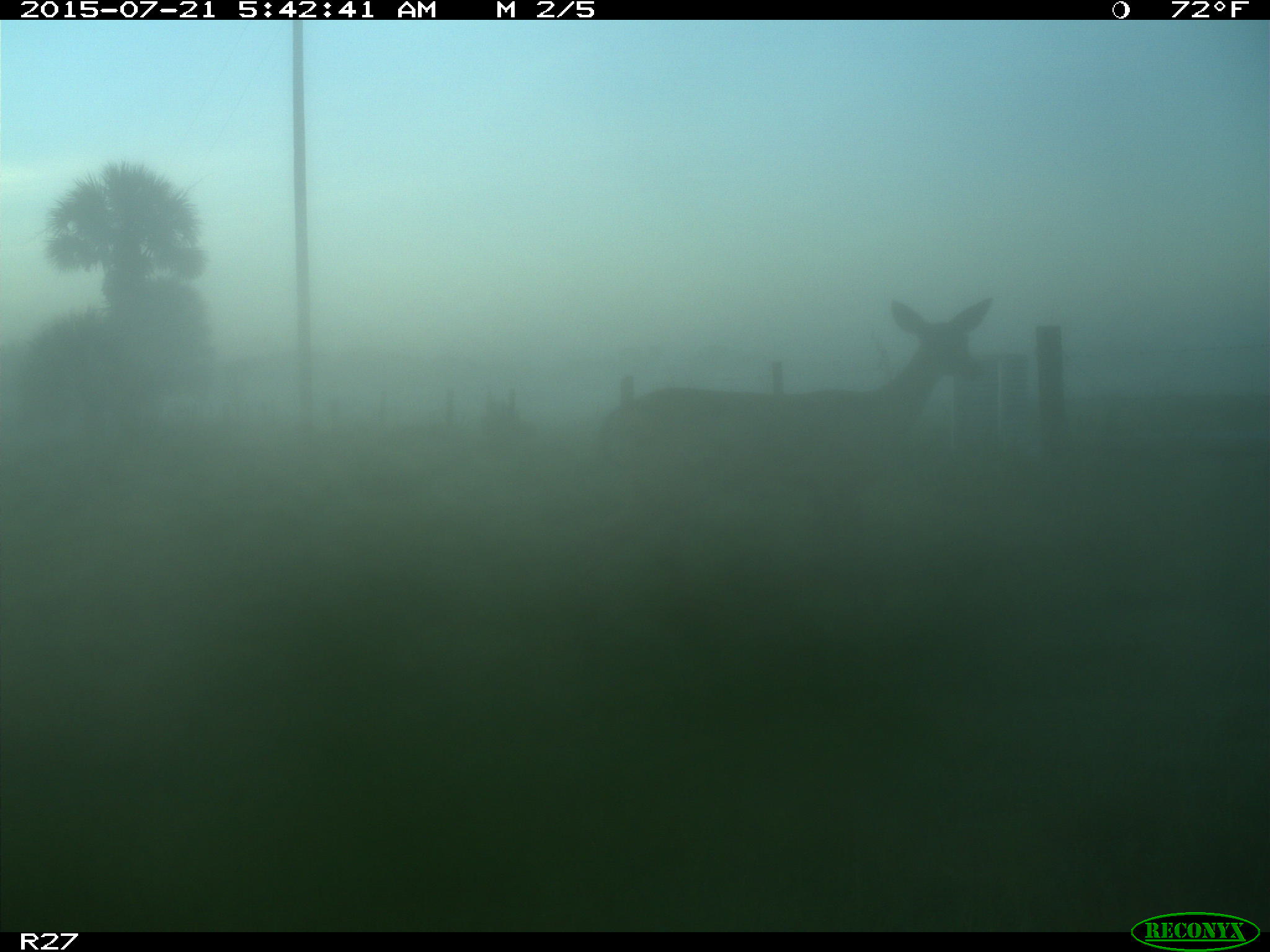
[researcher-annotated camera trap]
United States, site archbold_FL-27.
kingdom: Animalia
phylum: Chordata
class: Mammalia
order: Artiodactyla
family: Cervidae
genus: Odocoileus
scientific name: Odocoileus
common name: deer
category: unidentified deer